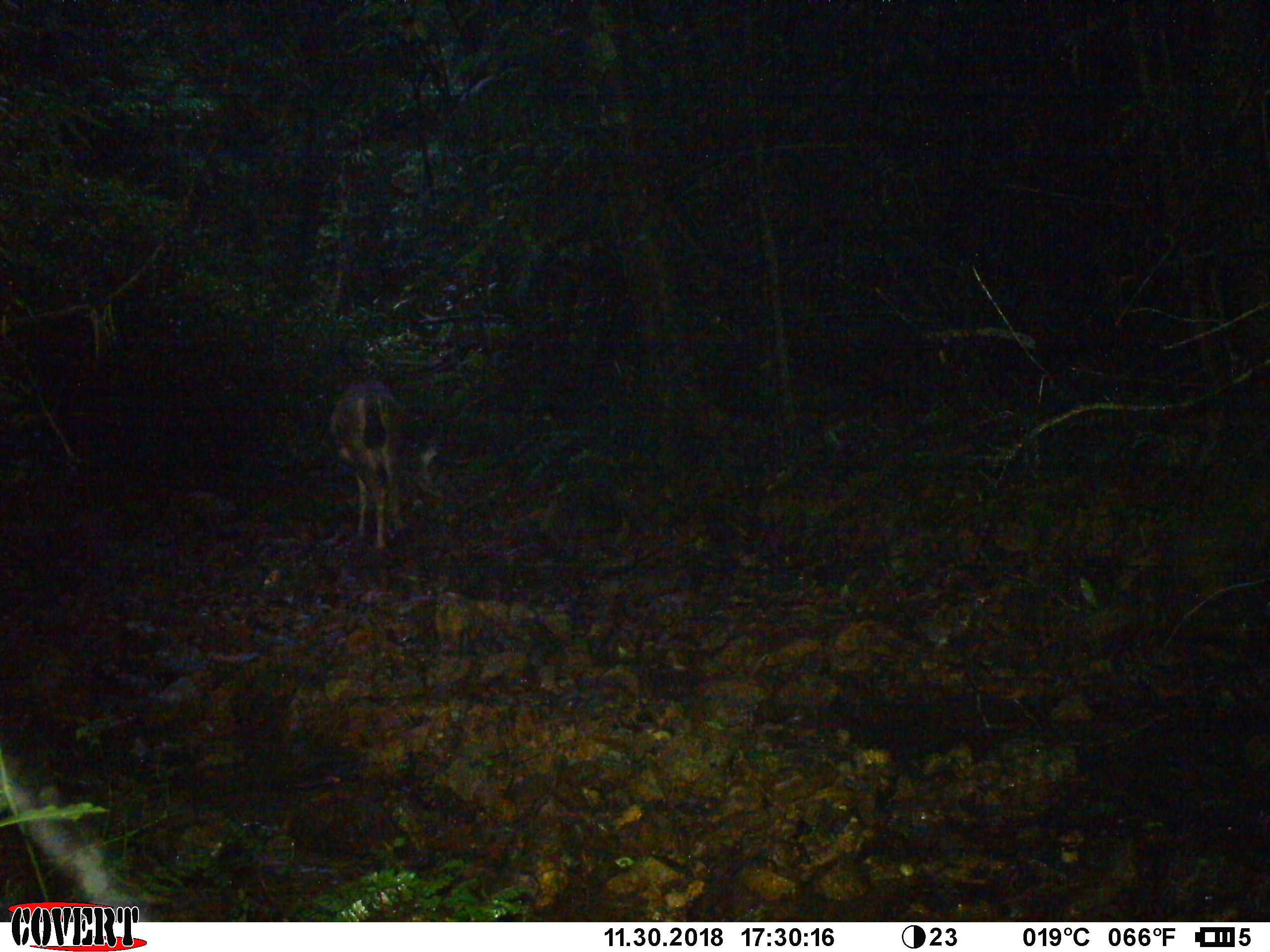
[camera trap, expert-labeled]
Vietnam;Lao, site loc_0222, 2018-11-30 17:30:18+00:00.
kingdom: Animalia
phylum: Chordata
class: Mammalia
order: Artiodactyla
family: Cervidae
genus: Rusa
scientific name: Rusa unicolor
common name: sambar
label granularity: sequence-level